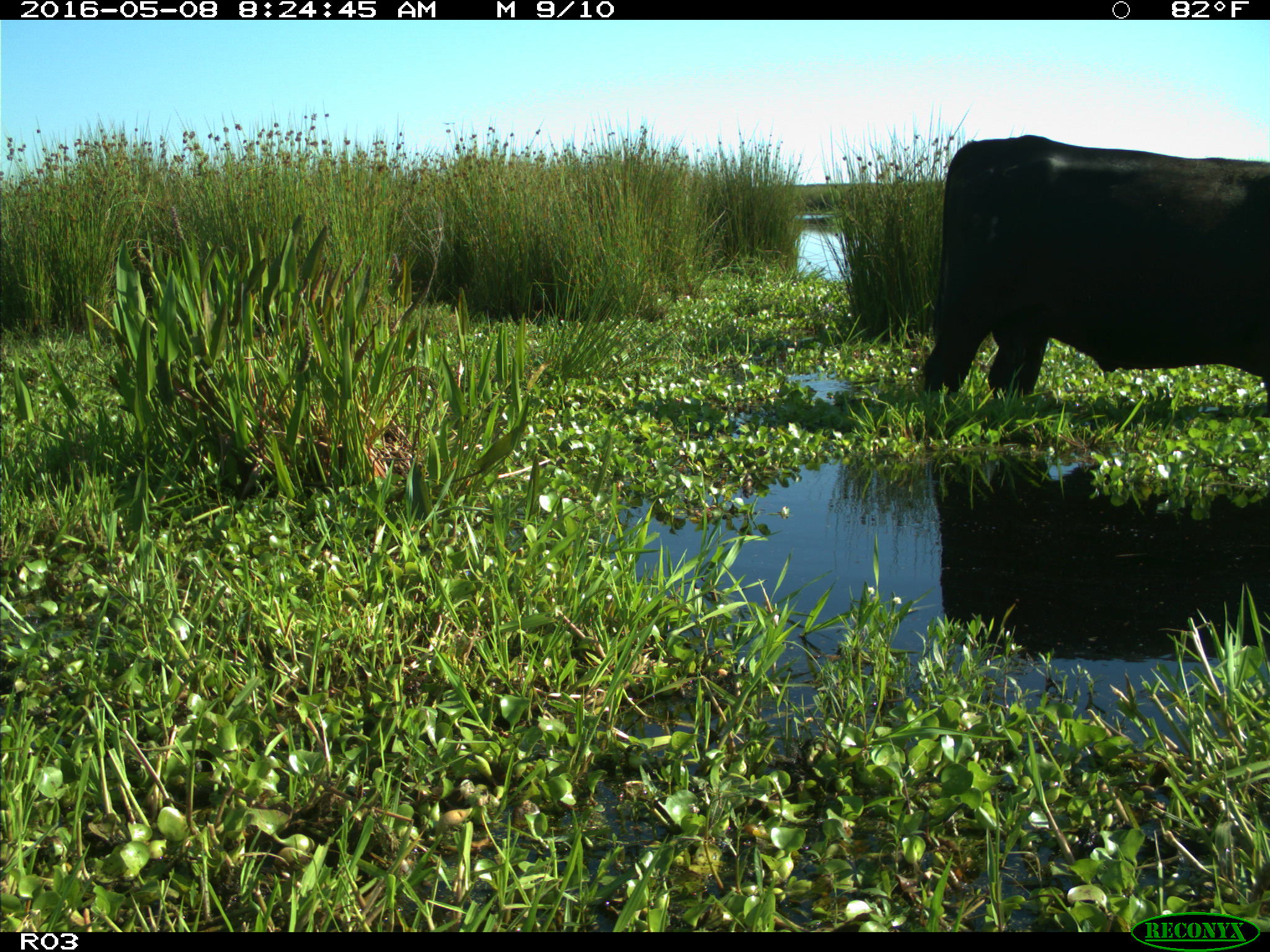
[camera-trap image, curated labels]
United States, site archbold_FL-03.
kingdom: Animalia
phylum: Chordata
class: Mammalia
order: Artiodactyla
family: Bovidae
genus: Bos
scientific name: Bos taurus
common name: domestic cow